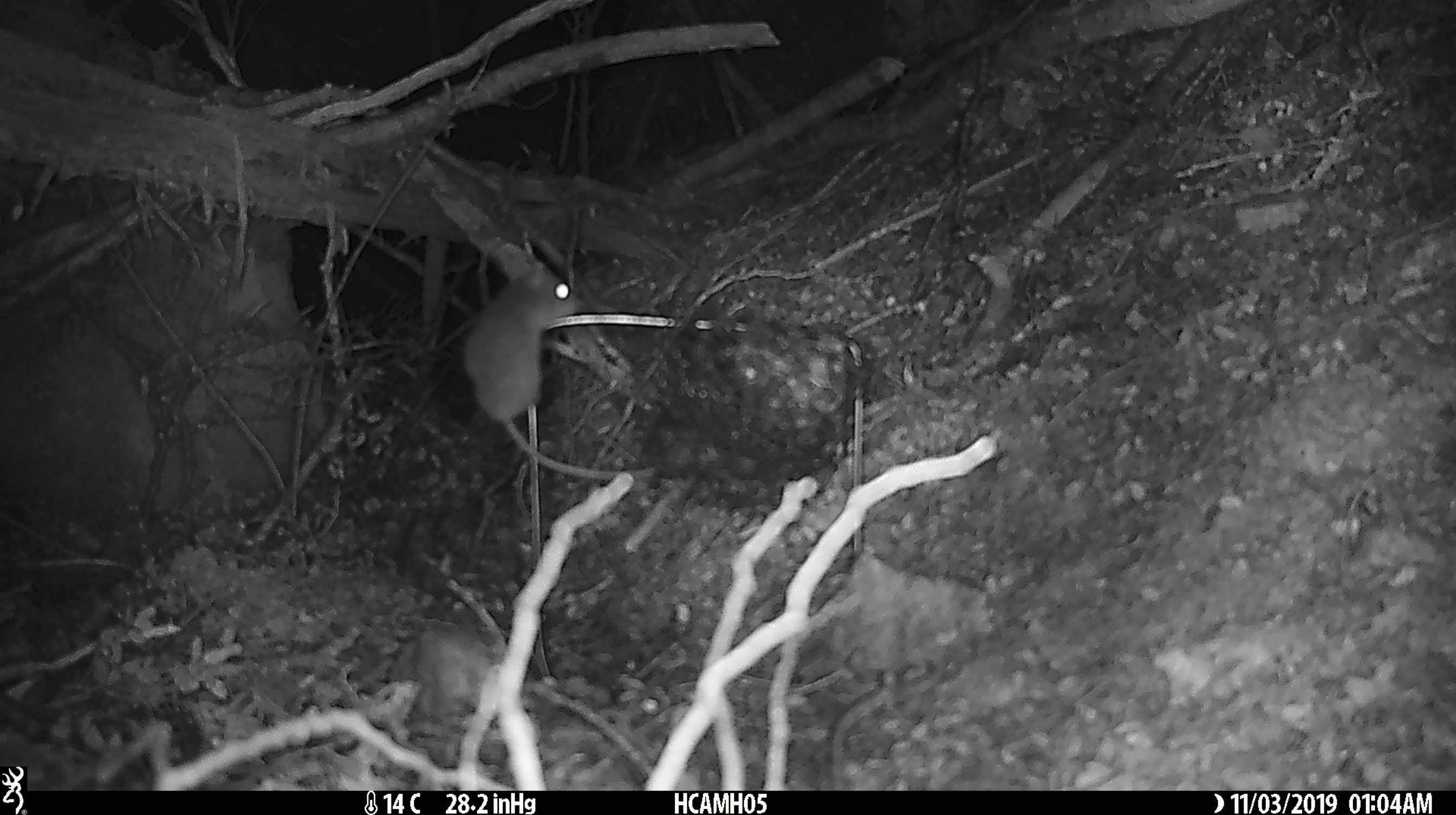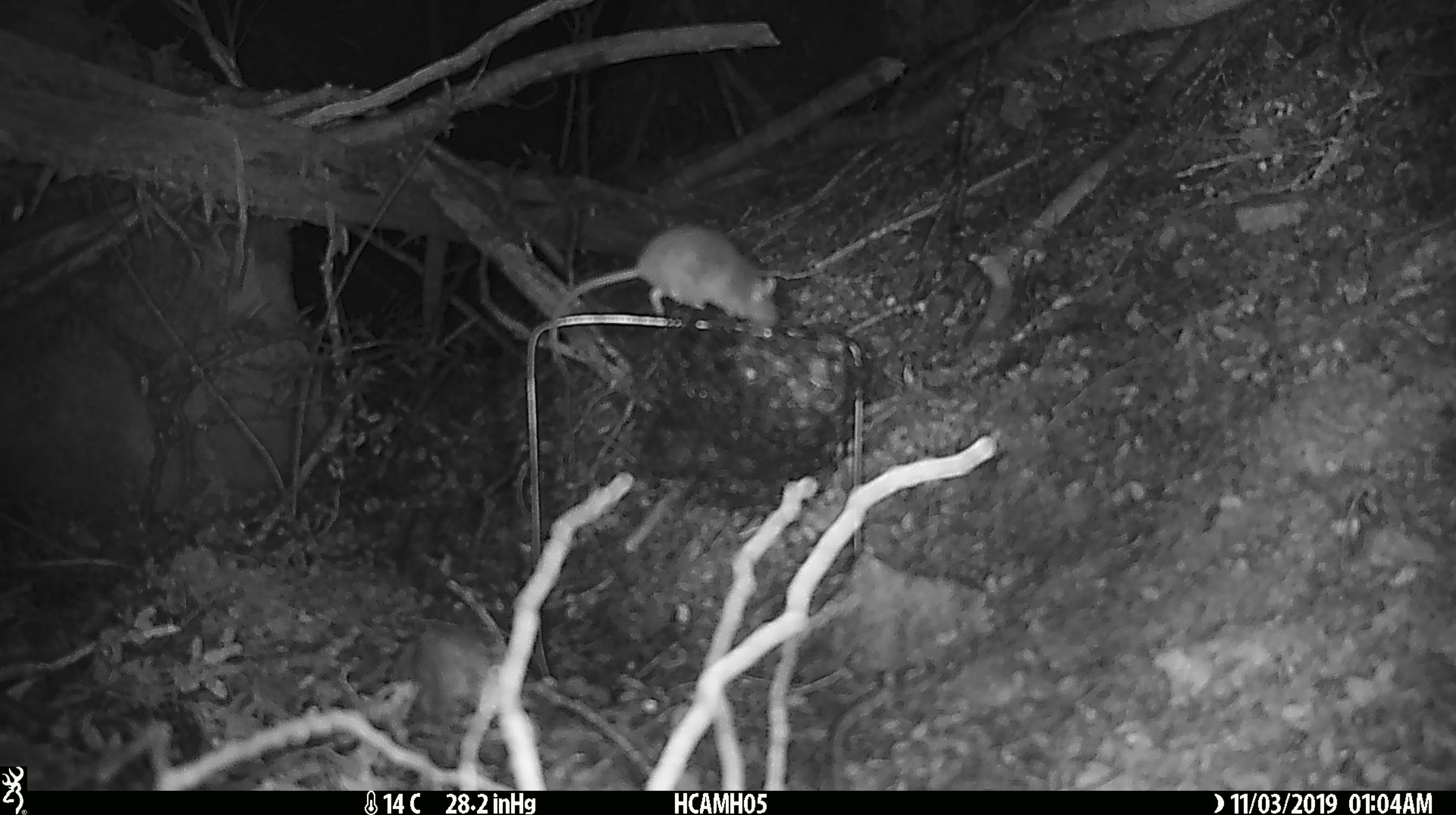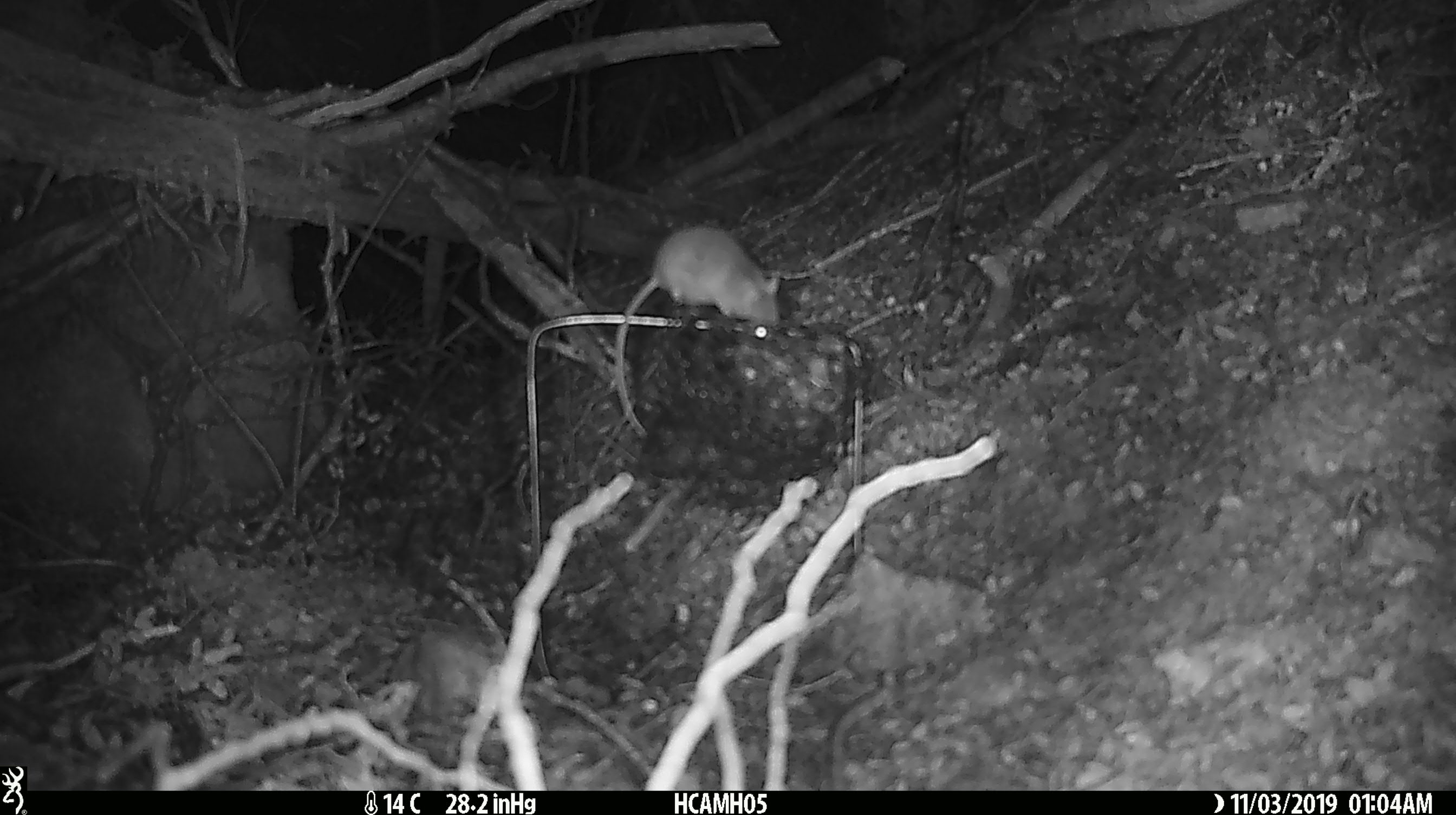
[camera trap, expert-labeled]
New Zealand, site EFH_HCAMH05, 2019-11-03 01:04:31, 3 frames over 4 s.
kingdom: Animalia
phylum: Chordata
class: Mammalia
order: Rodentia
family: Muridae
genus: Mus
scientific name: Mus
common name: mouse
Mouse (Mus).